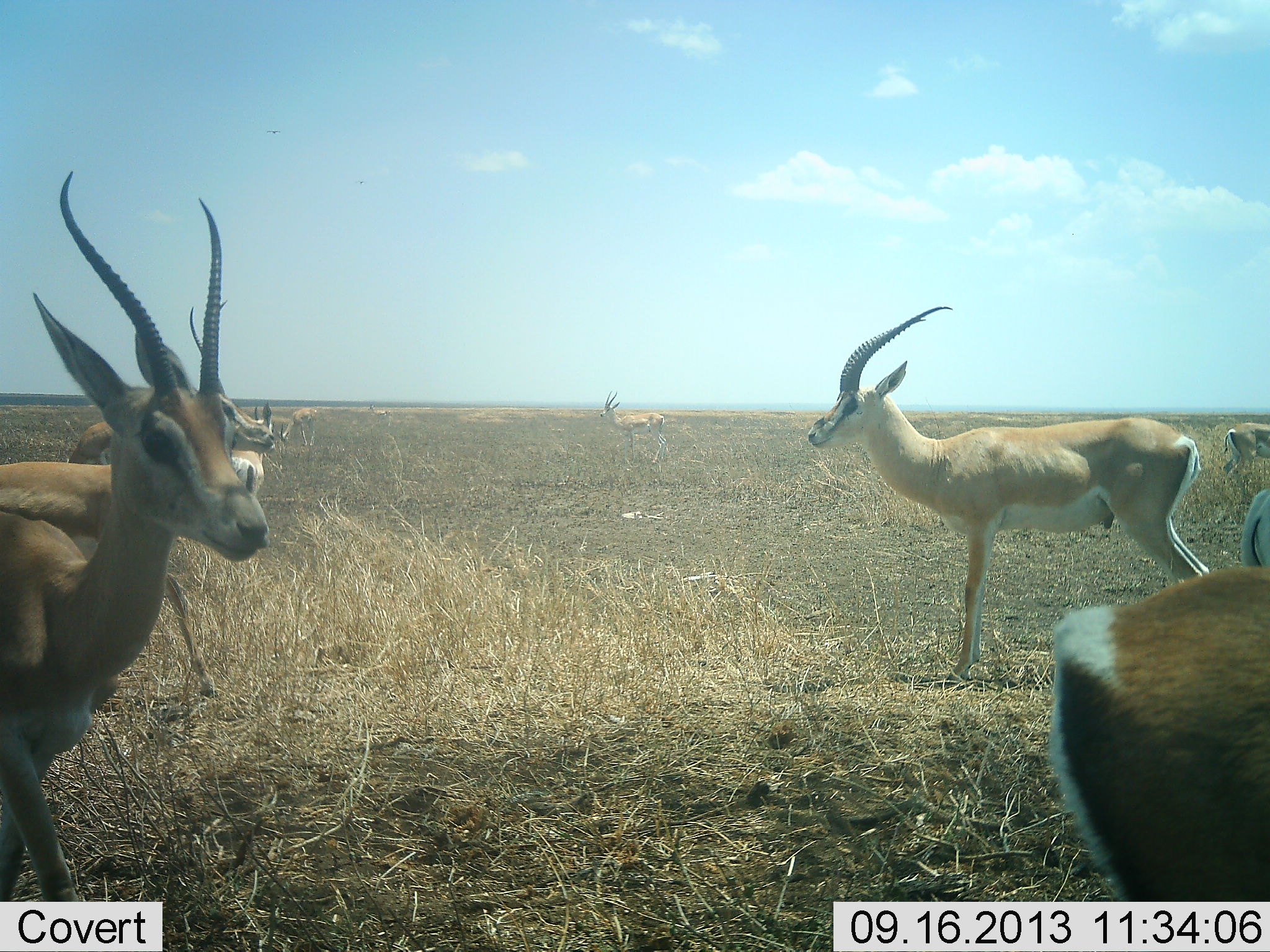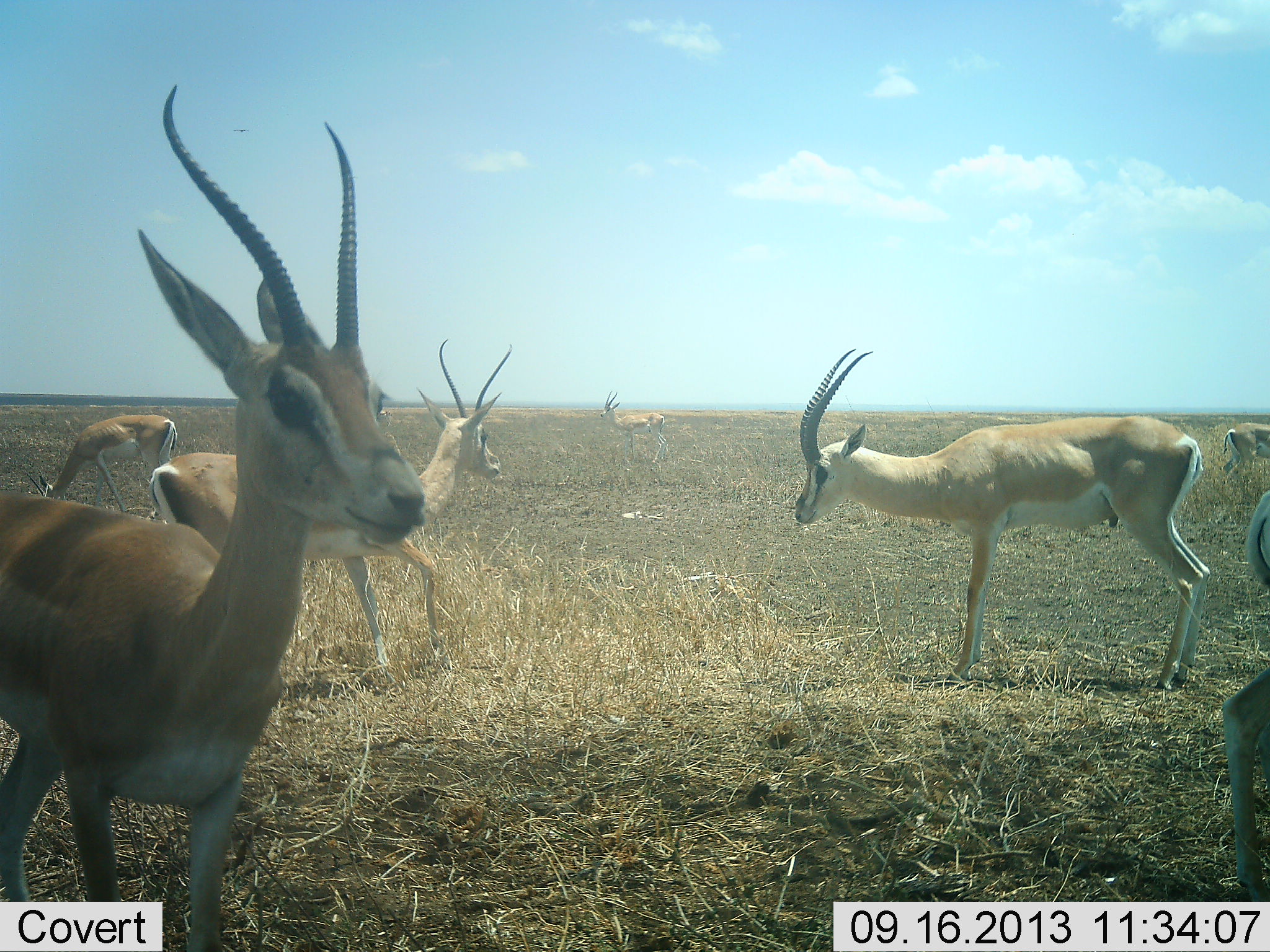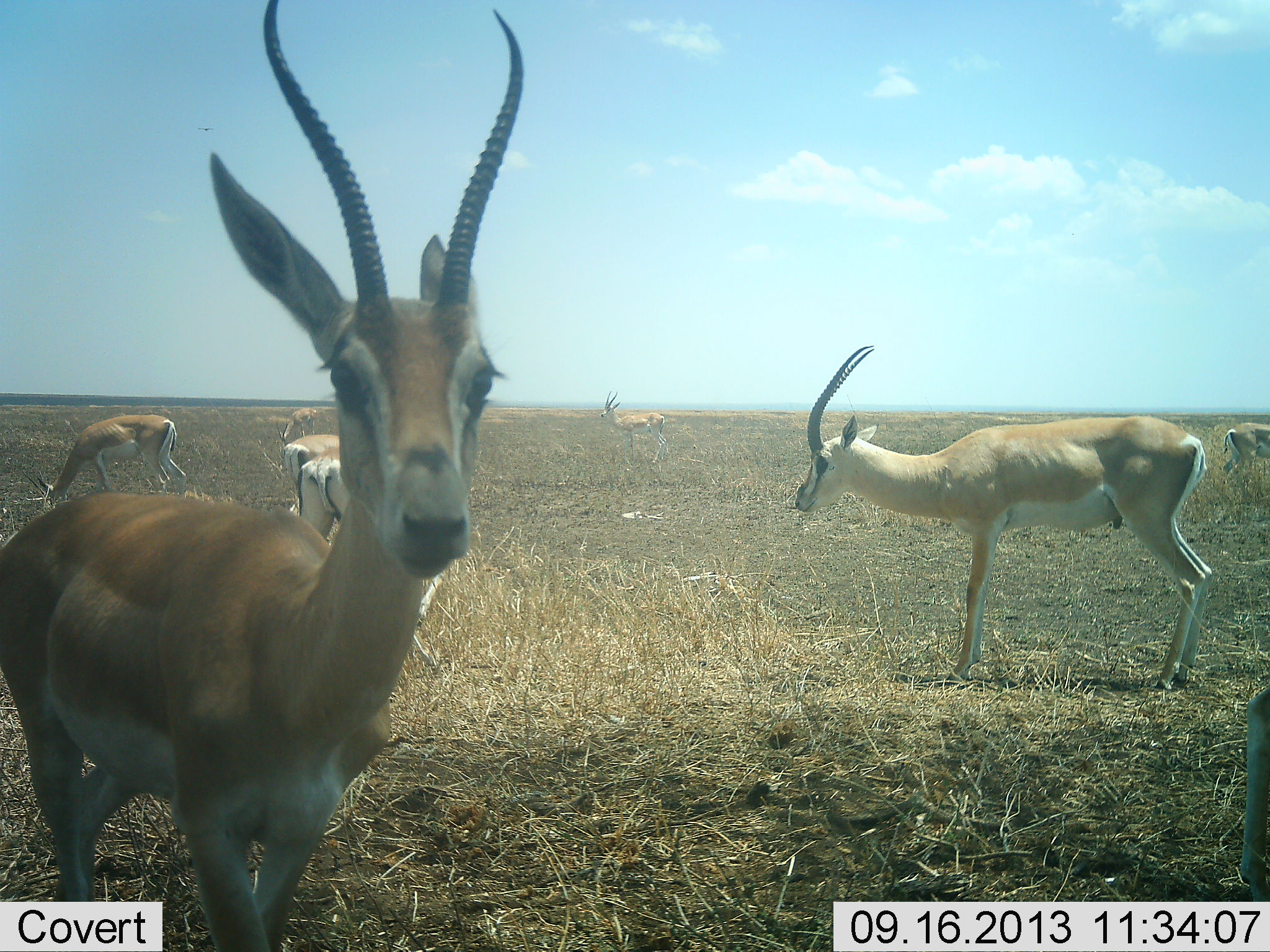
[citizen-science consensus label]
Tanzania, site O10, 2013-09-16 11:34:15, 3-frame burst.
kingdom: Animalia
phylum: Chordata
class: Mammalia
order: Artiodactyla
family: Bovidae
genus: Nanger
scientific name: Nanger granti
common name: grant's gazelle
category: gazellegrants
Gazellegrants (grant's gazelle) (Nanger granti), count 8. Behavior (volunteer vote fractions): standing 91%, resting 0%, moving 73%, interacting 0%. Young present (vote fraction): 0%. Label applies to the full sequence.